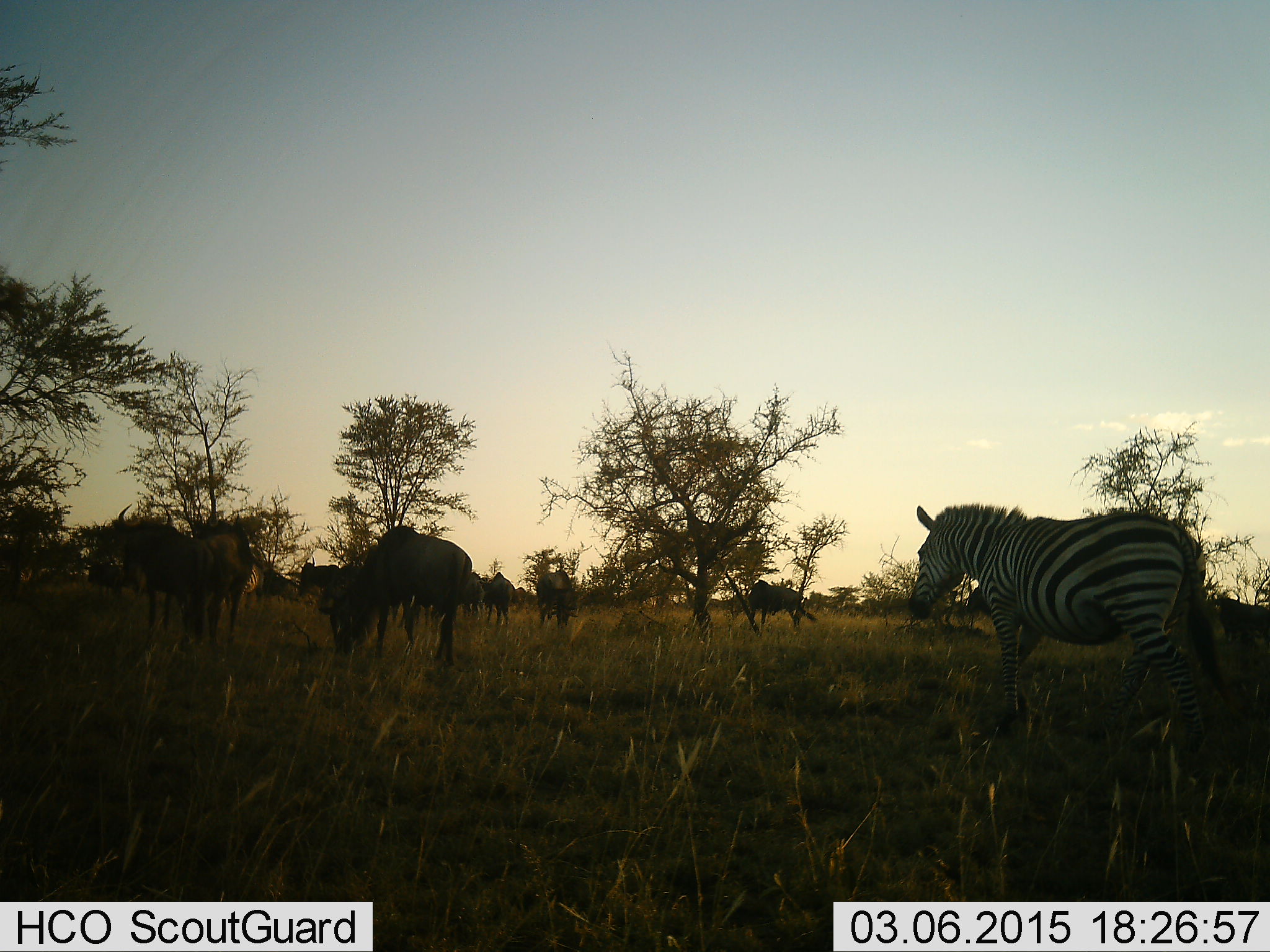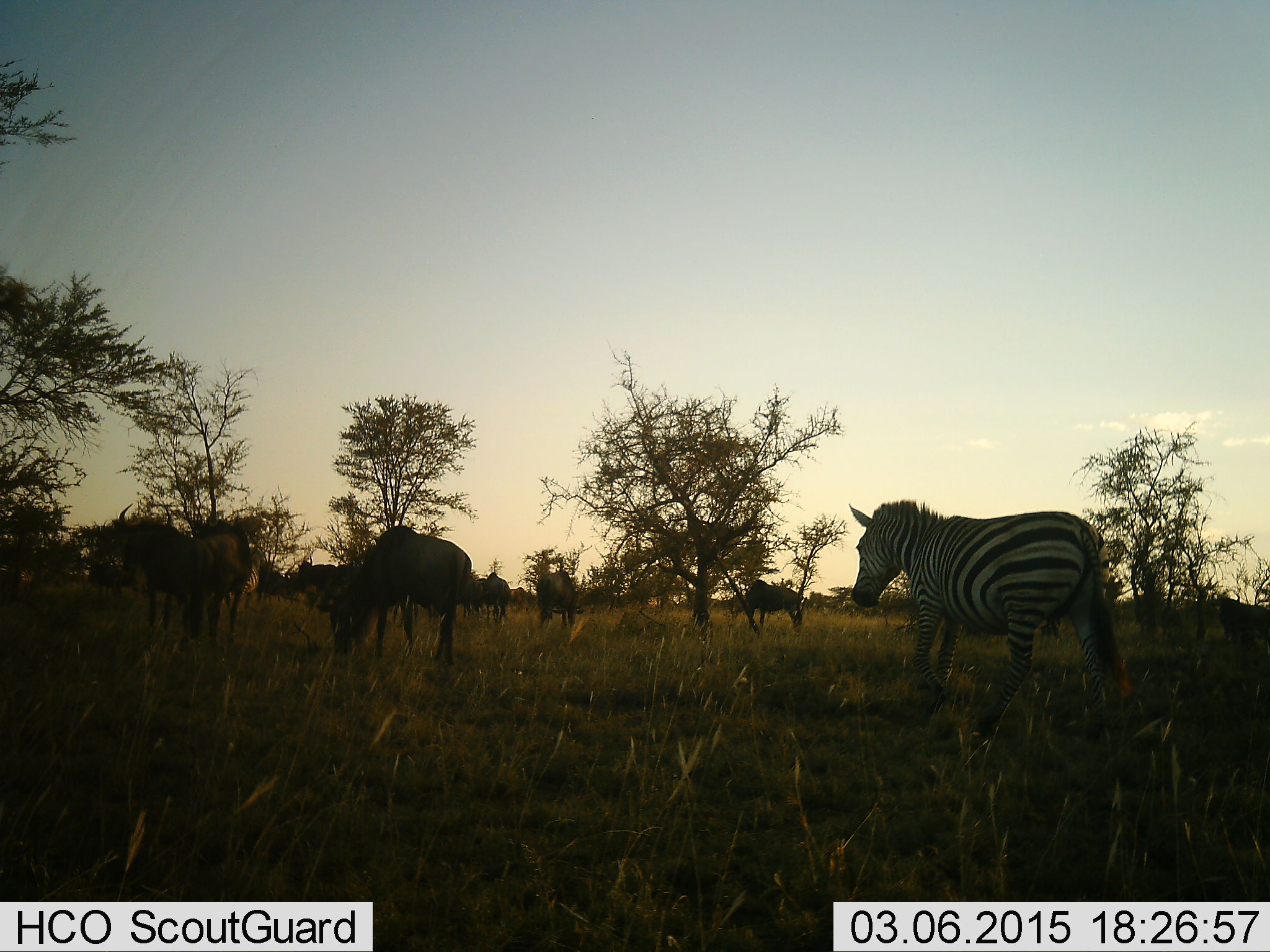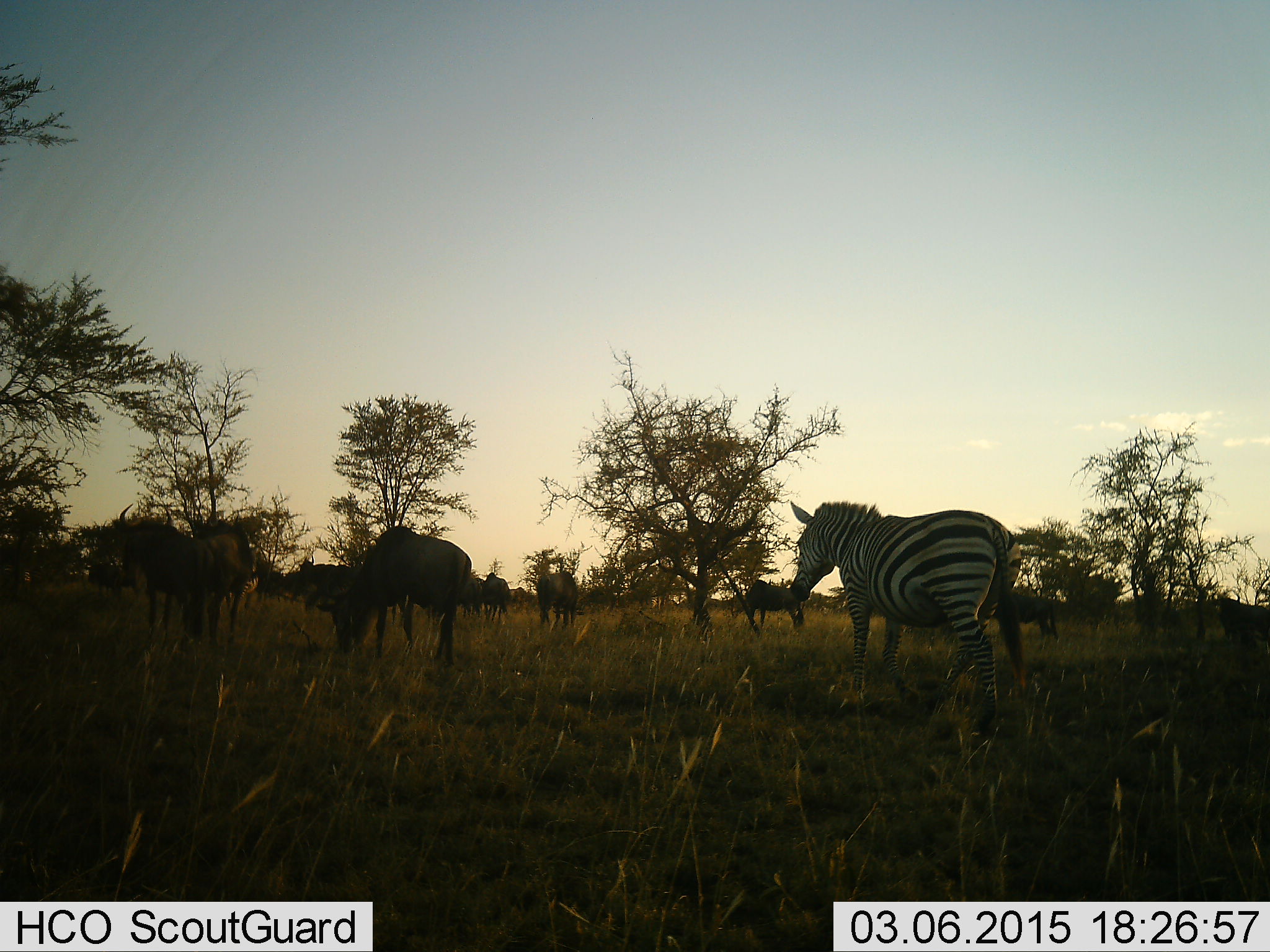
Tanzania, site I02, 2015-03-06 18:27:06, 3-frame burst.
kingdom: Animalia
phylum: Chordata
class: Mammalia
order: Artiodactyla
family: Bovidae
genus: Connochaetes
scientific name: Connochaetes taurinus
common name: blue wildebeest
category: wildebeest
Wildebeest (blue wildebeest) (Connochaetes taurinus), count 7. Behavior (volunteer vote fractions): standing 60%, resting 10%, moving 40%, interacting 0%. Young present (vote fraction): 0%. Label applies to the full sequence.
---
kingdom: Animalia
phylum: Chordata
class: Mammalia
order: Perissodactyla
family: Equidae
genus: Equus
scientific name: Equus quagga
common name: plains zebra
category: zebra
Zebra (plains zebra) (Equus quagga), count 1. Behavior (volunteer vote fractions): standing 18%, resting 0%, moving 82%, interacting 0%. Young present (vote fraction): 0%. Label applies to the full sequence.